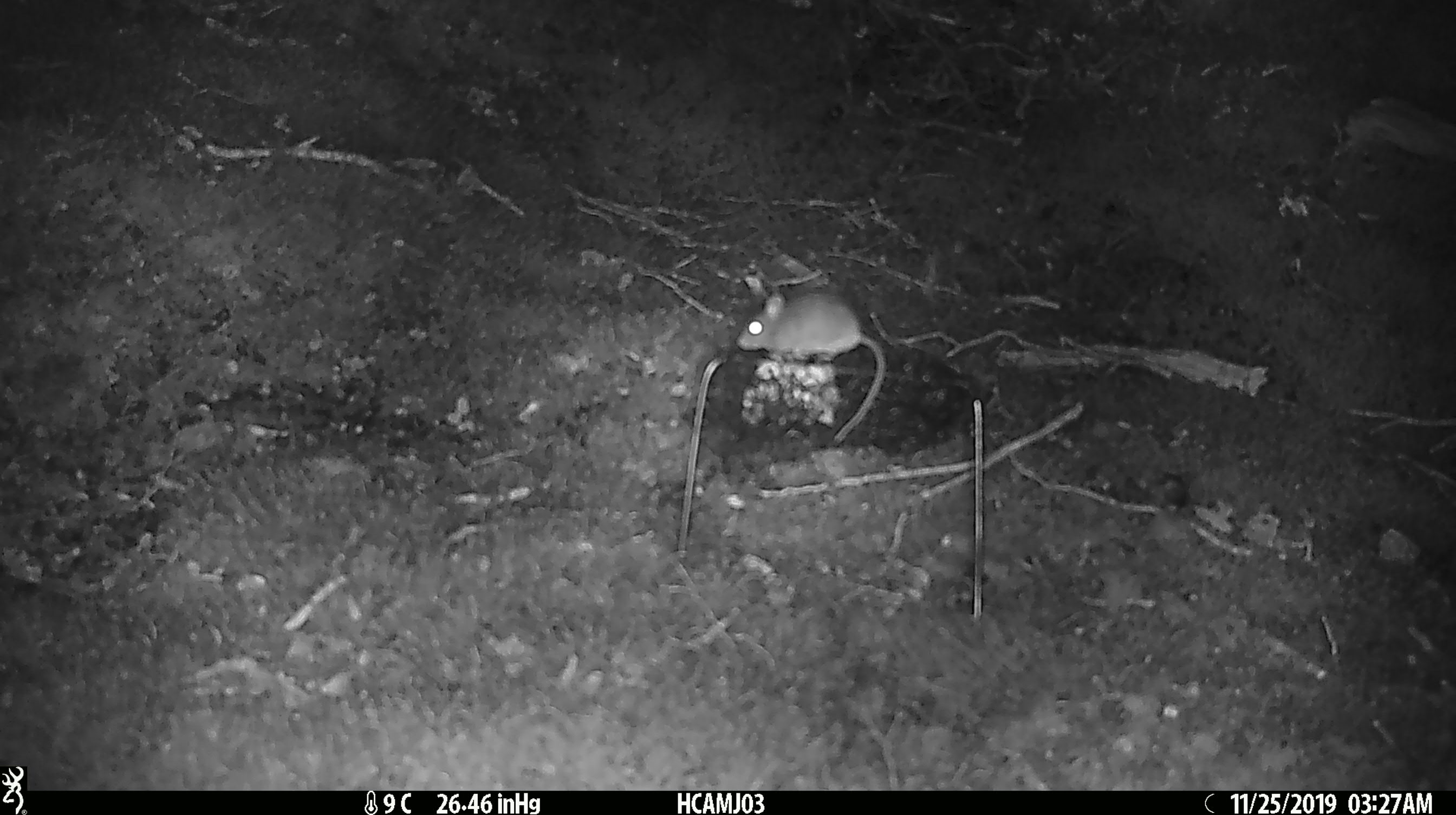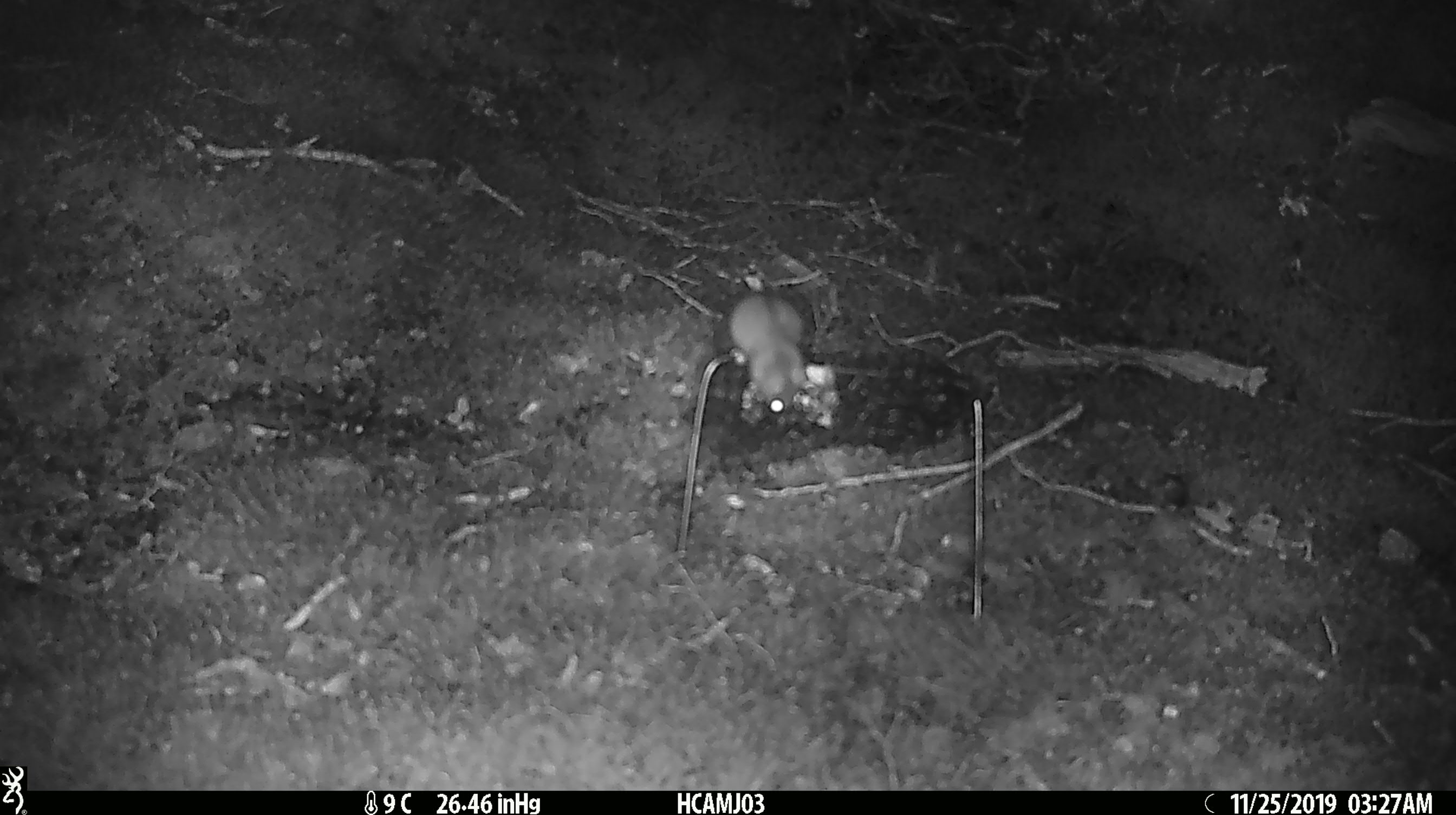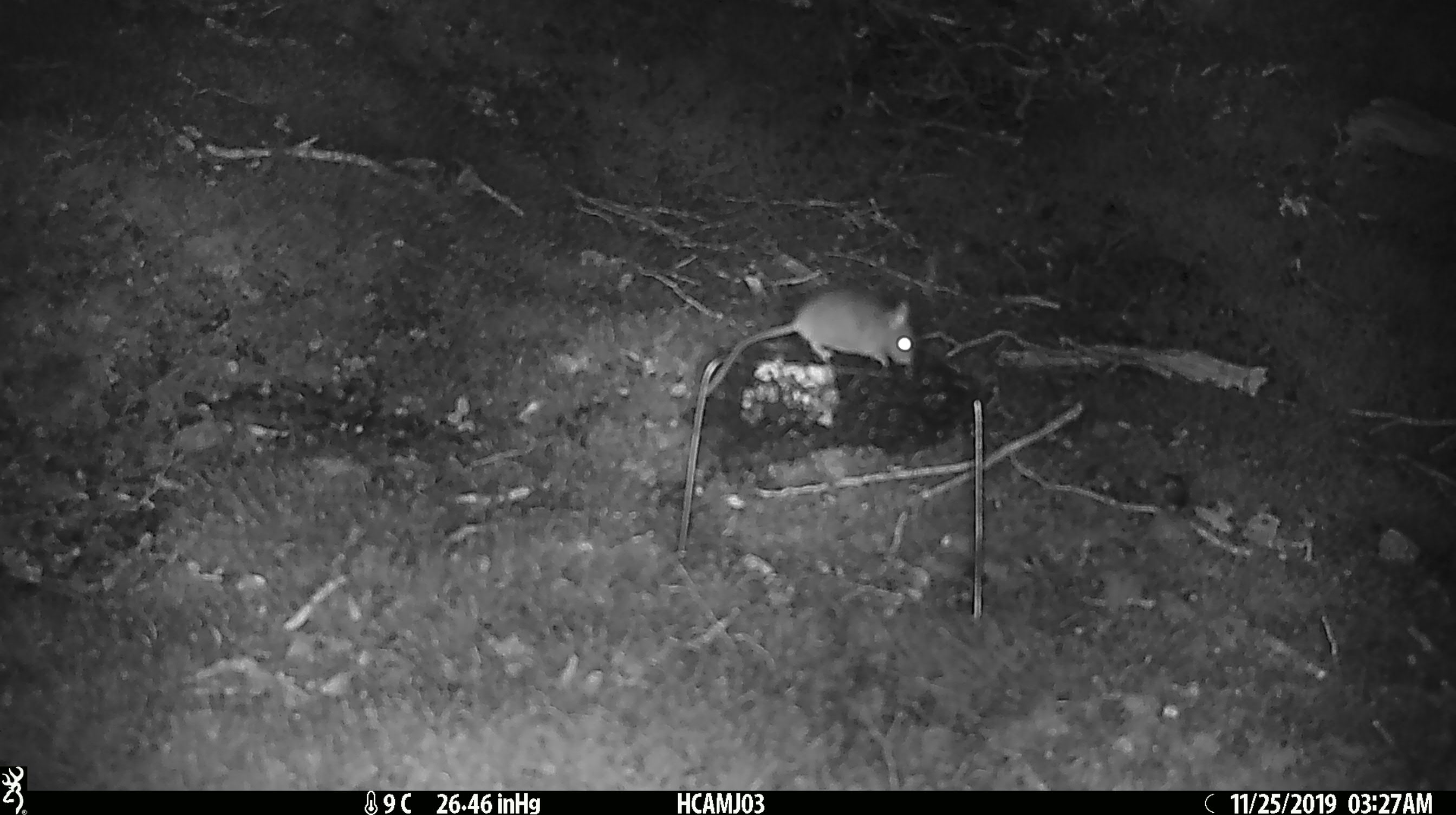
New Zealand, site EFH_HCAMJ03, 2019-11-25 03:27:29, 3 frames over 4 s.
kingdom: Animalia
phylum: Chordata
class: Mammalia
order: Rodentia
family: Muridae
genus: Mus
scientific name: Mus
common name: mouse